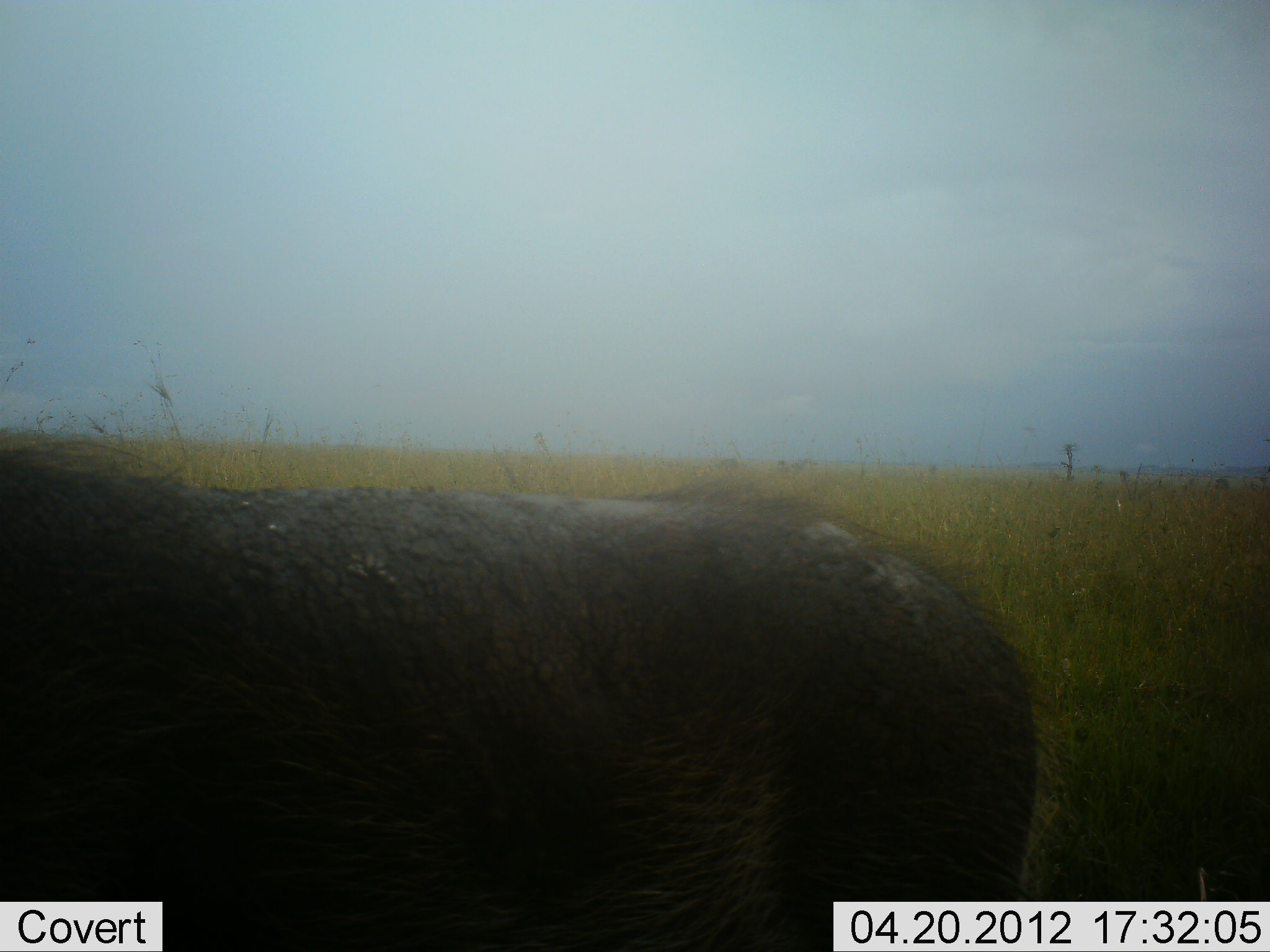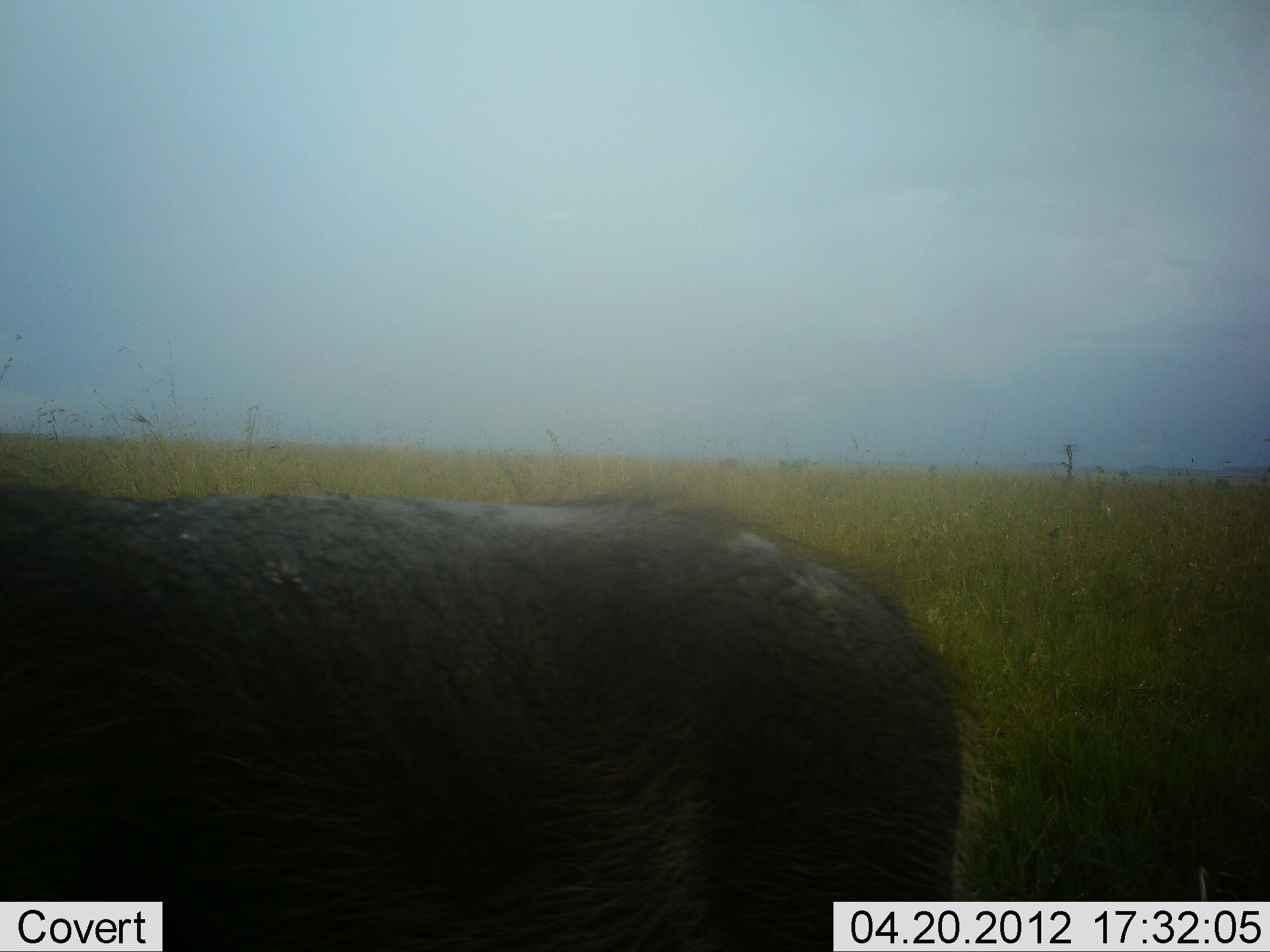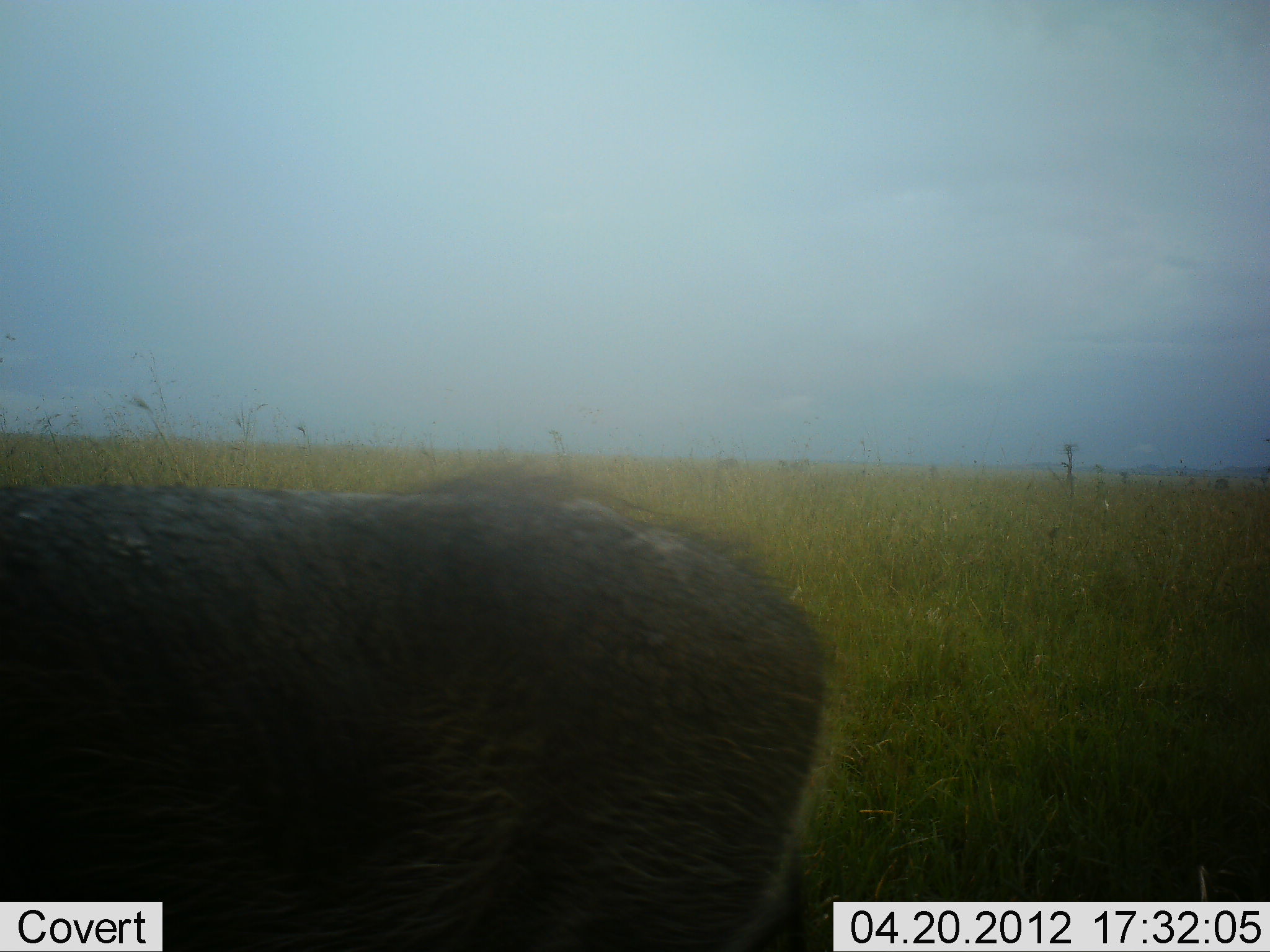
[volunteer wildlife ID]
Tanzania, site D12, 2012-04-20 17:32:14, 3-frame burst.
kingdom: Animalia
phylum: Chordata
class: Mammalia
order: Artiodactyla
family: Suidae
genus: Phacochoerus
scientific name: Phacochoerus africanus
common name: warthog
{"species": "warthog (Phacochoerus africanus)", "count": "1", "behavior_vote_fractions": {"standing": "53%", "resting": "0%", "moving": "47%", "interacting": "0%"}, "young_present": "0%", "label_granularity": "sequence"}